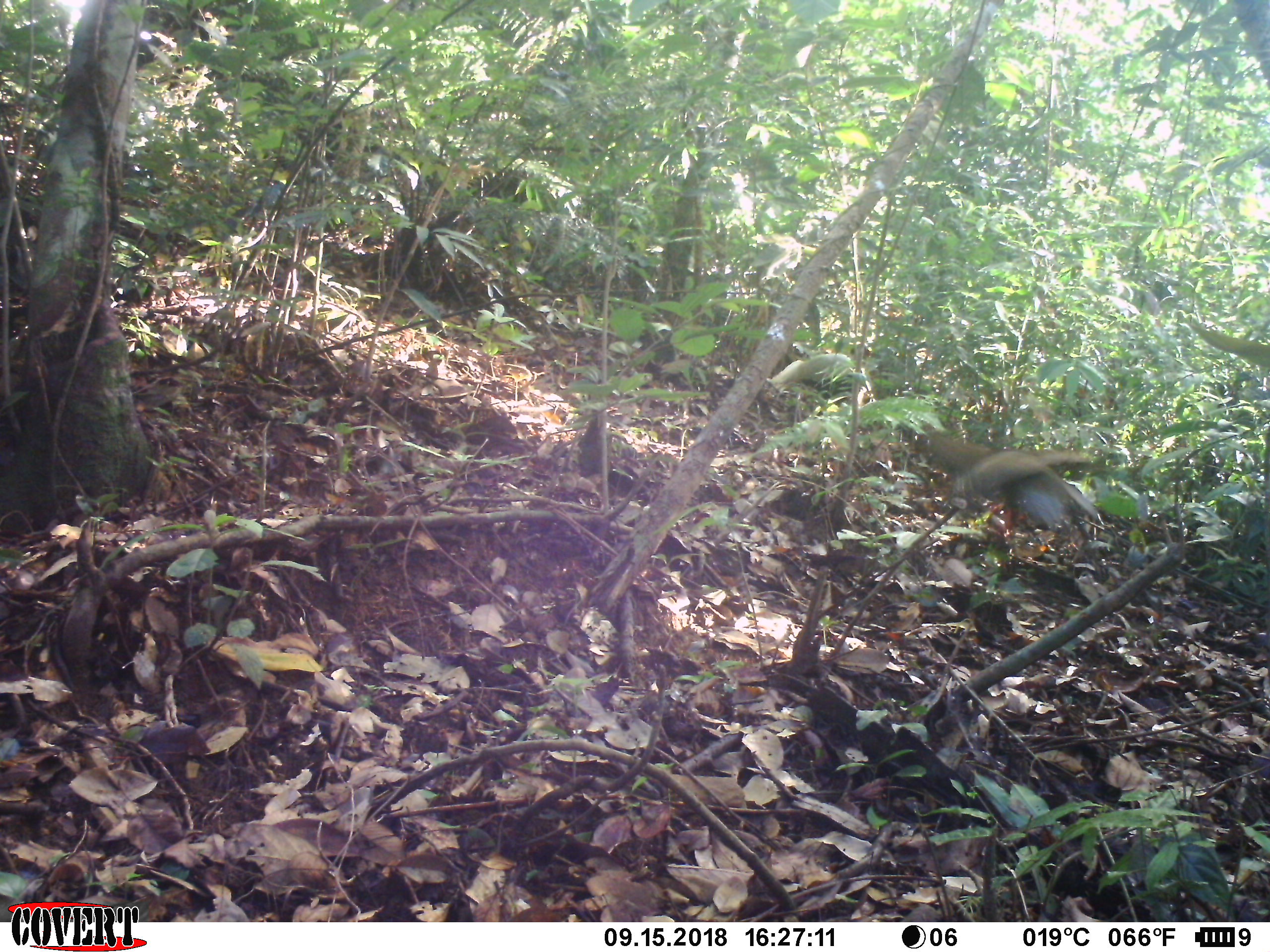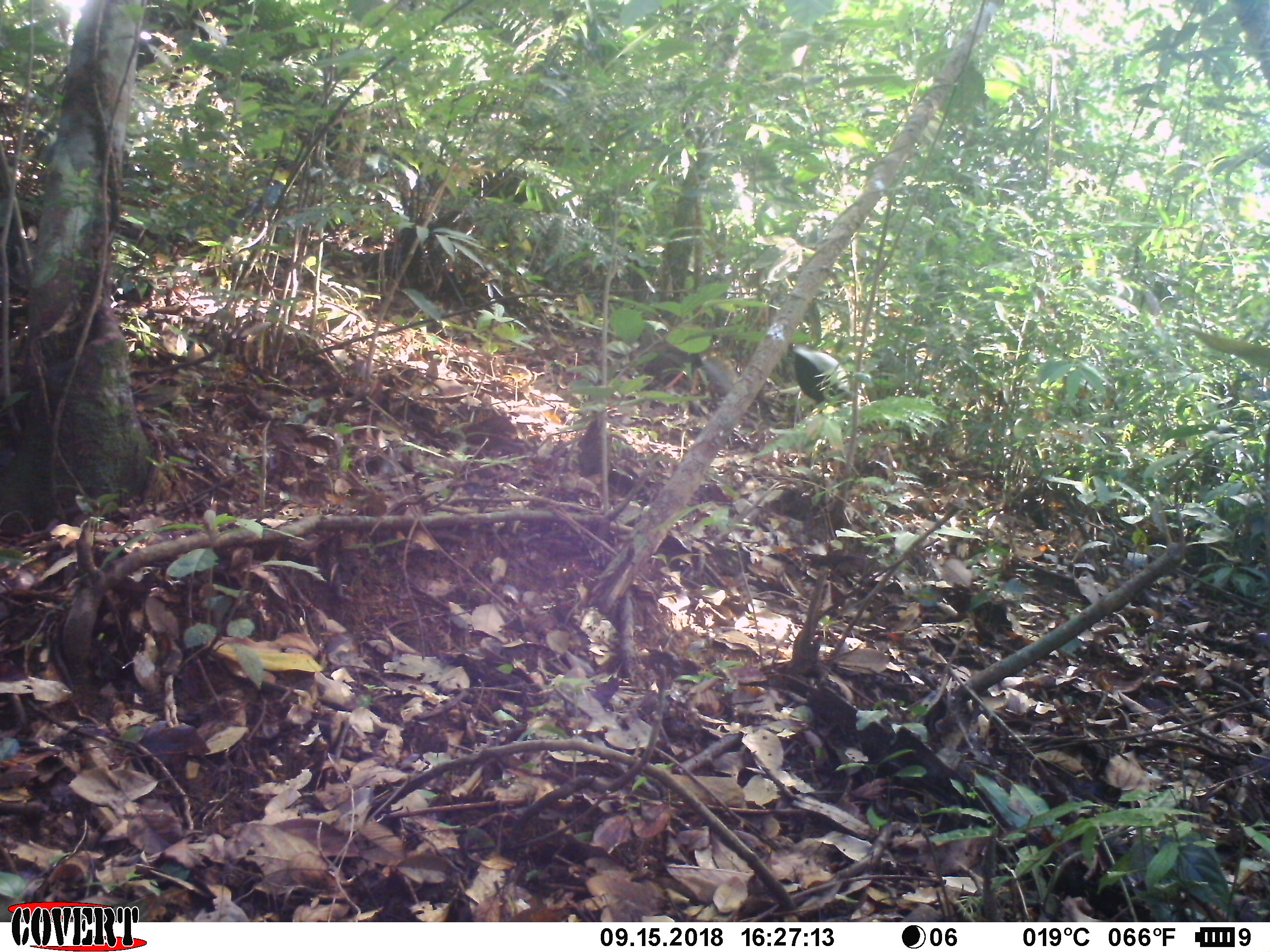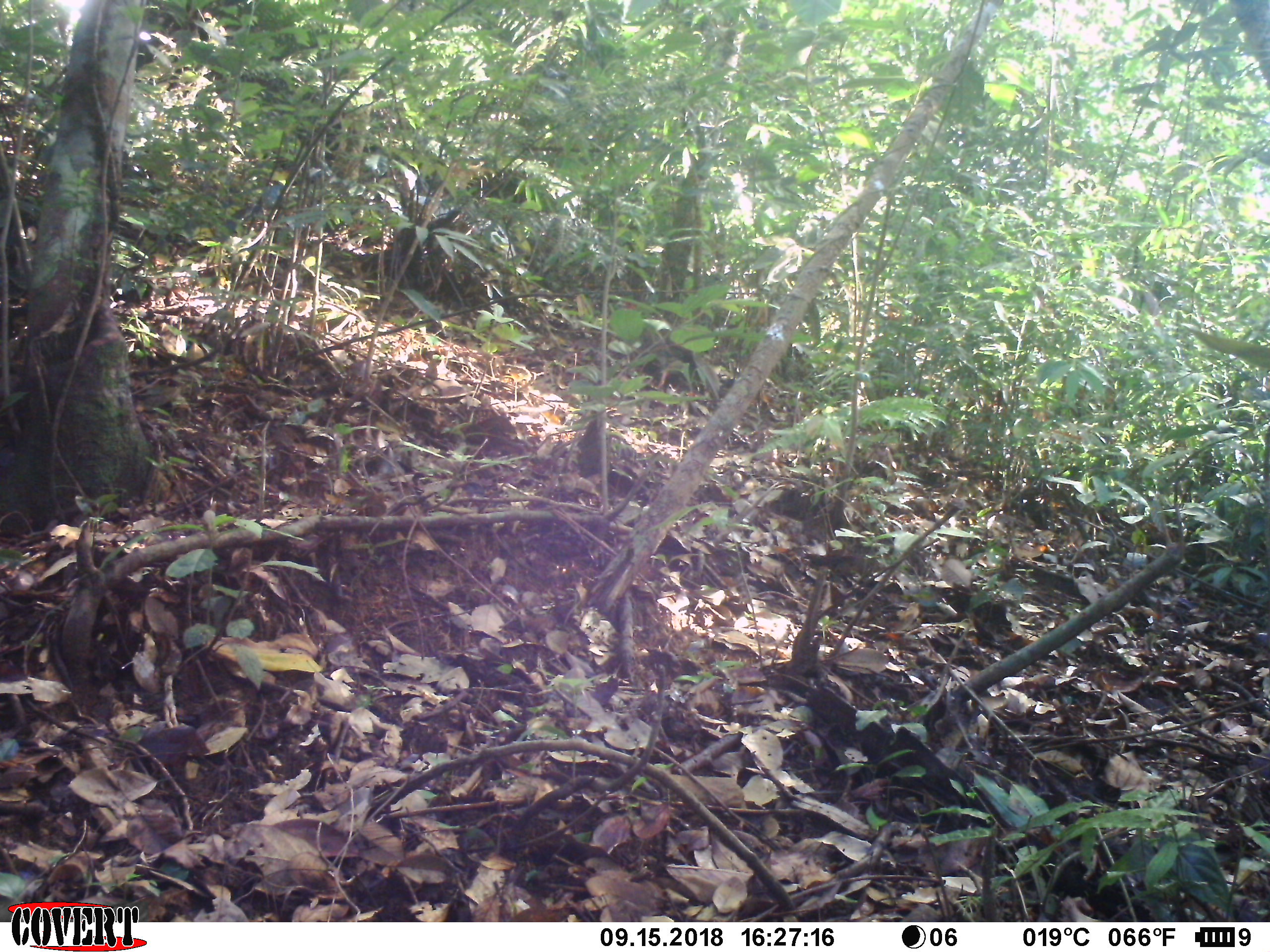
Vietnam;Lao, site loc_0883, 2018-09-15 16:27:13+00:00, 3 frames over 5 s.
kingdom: Animalia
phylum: Chordata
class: Aves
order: Galliformes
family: Phasianidae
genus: Lophura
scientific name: Lophura nycthemera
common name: silver pheasant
Silver pheasant (Lophura nycthemera). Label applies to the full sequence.